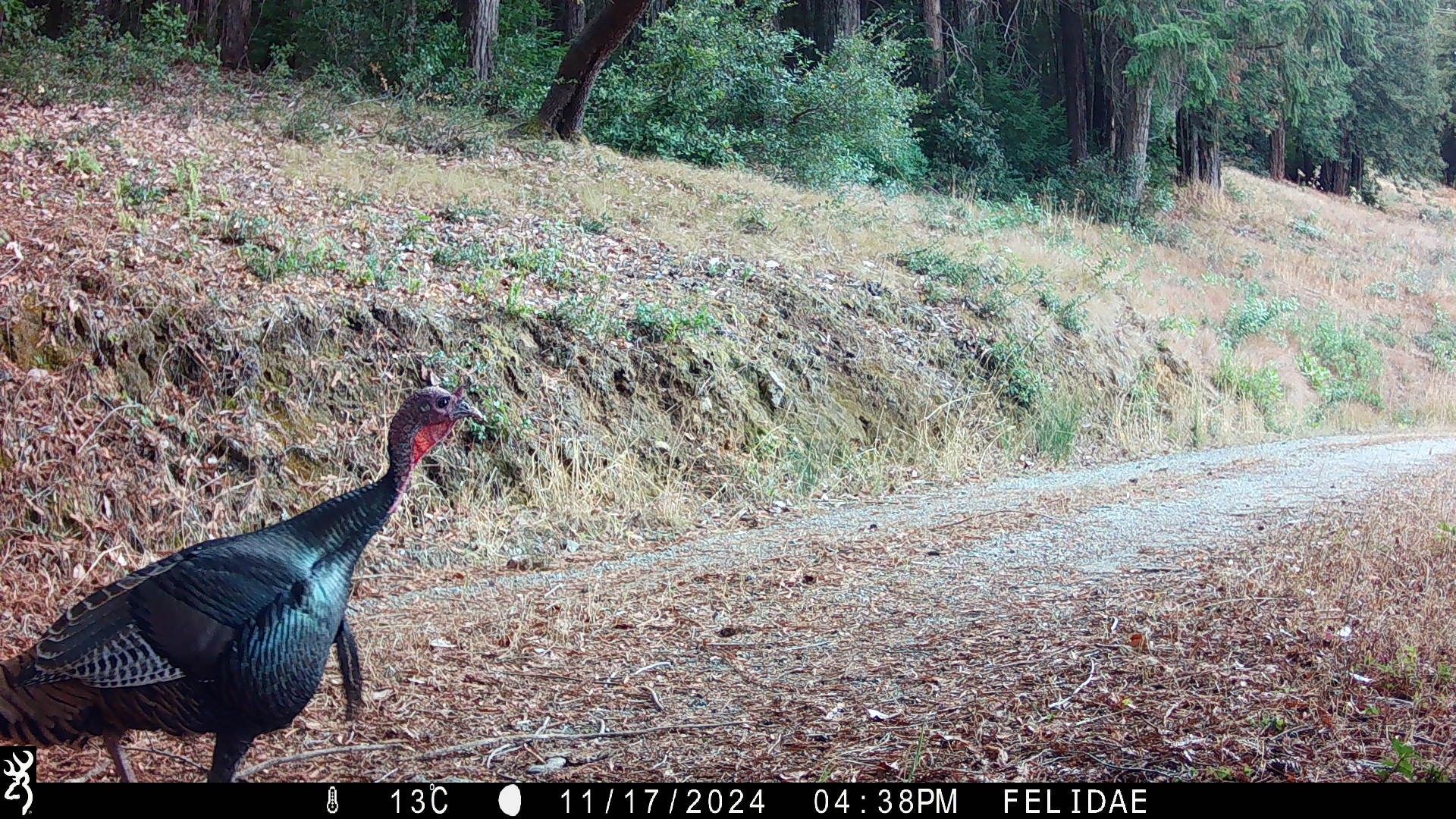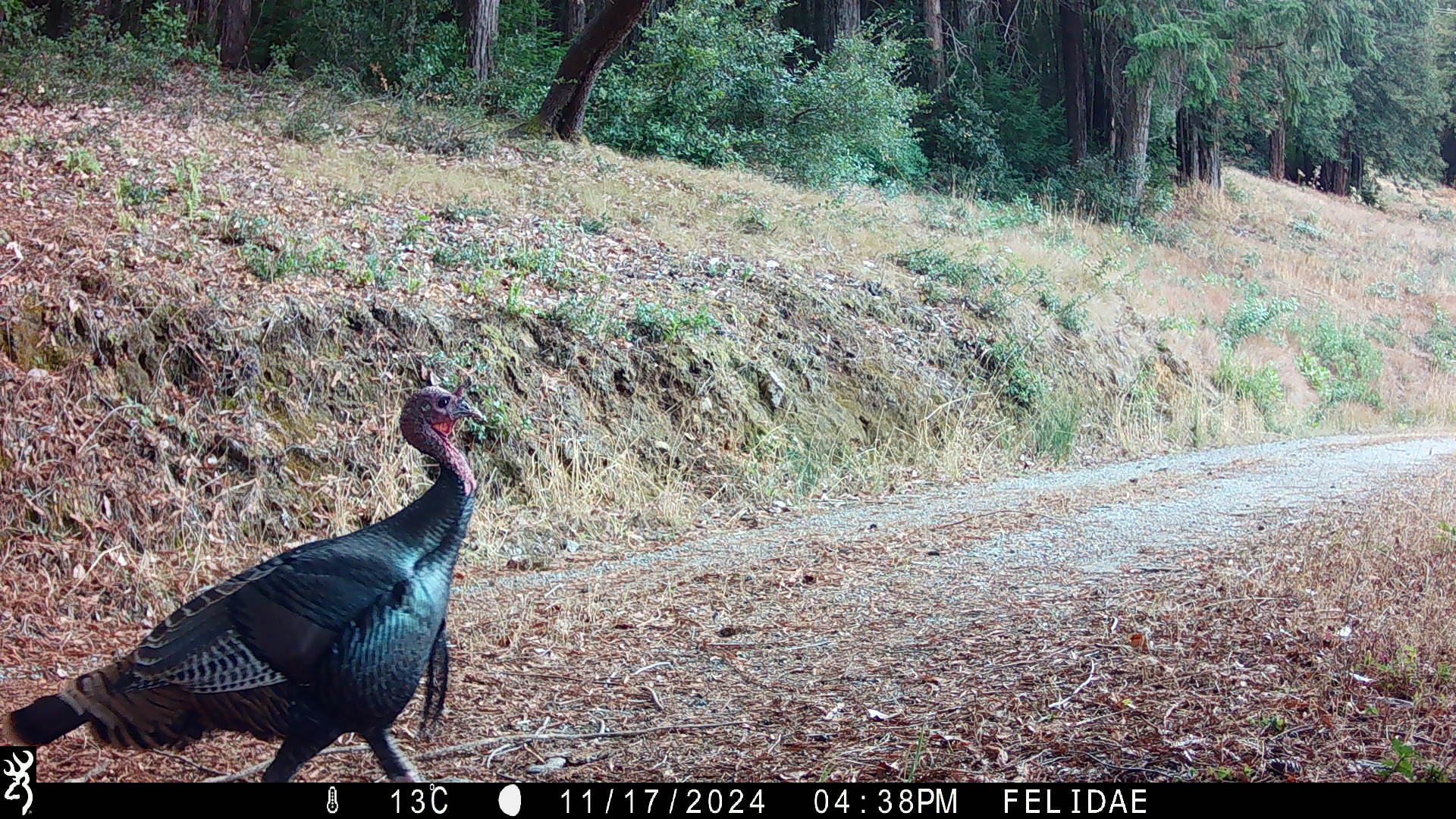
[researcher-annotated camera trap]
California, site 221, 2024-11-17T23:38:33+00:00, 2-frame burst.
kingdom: Animalia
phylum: Chordata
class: Aves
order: Galliformes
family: Phasianidae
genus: Meleagris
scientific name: Meleagris gallopavo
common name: turkey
Turkey (Meleagris gallopavo).